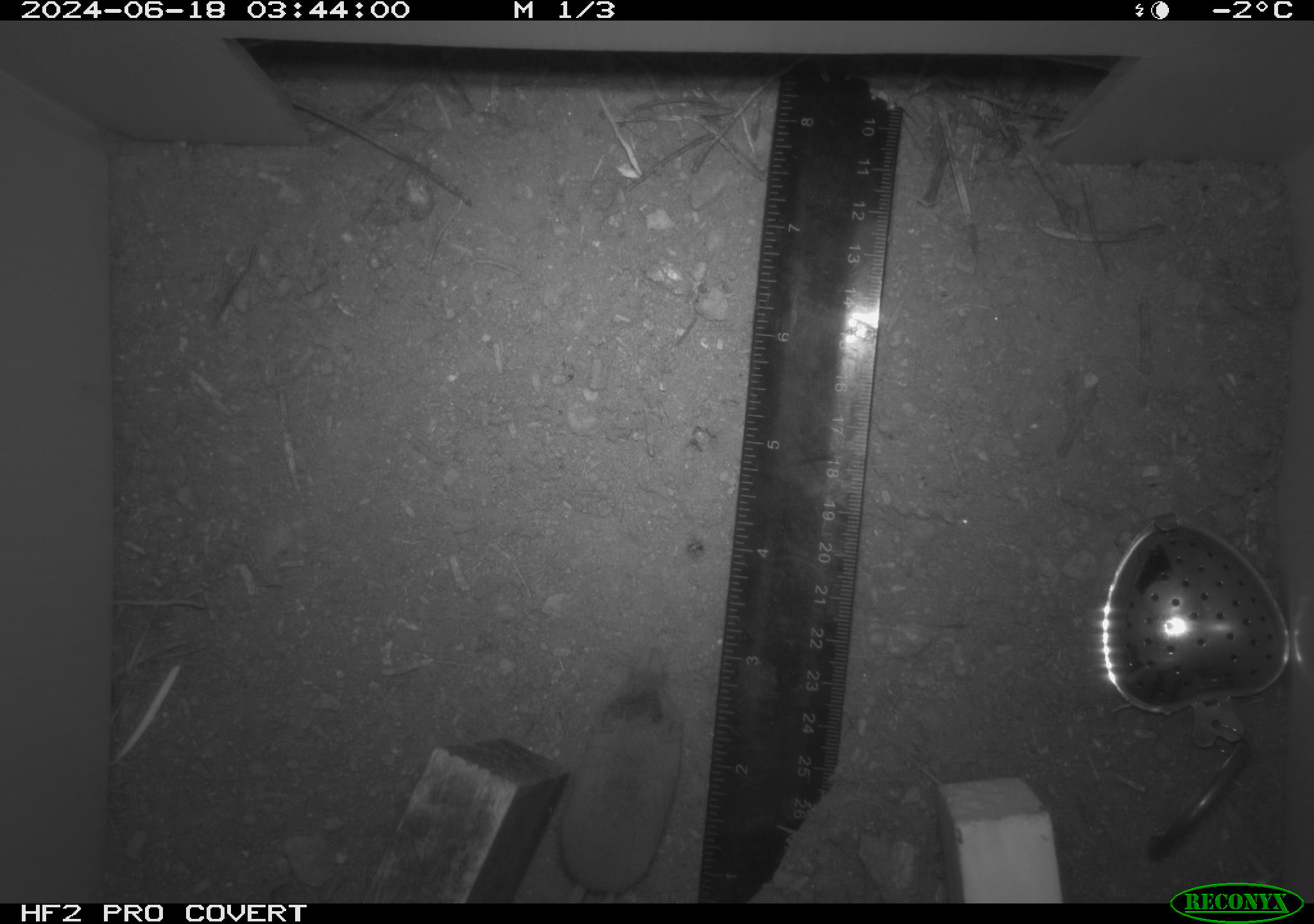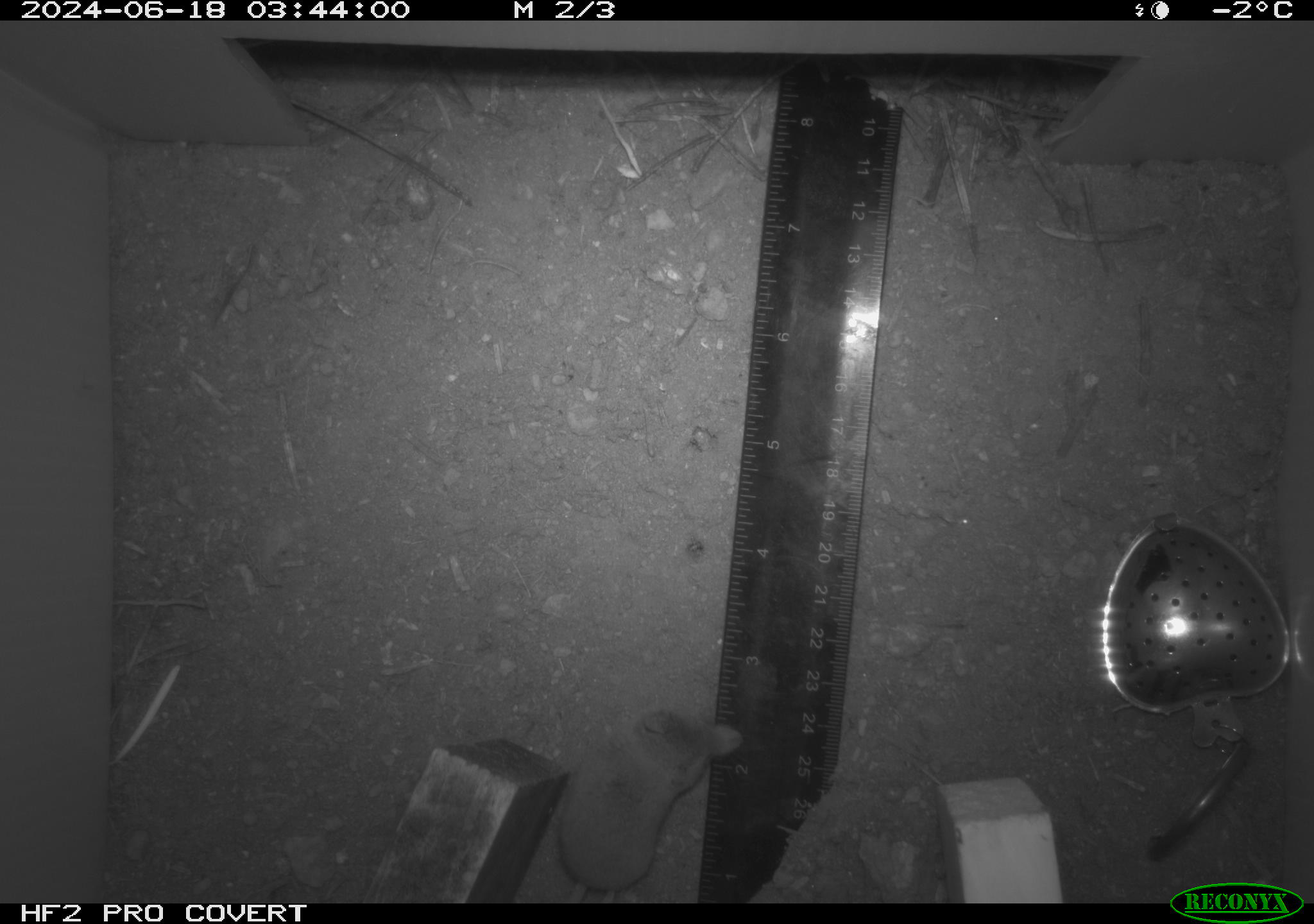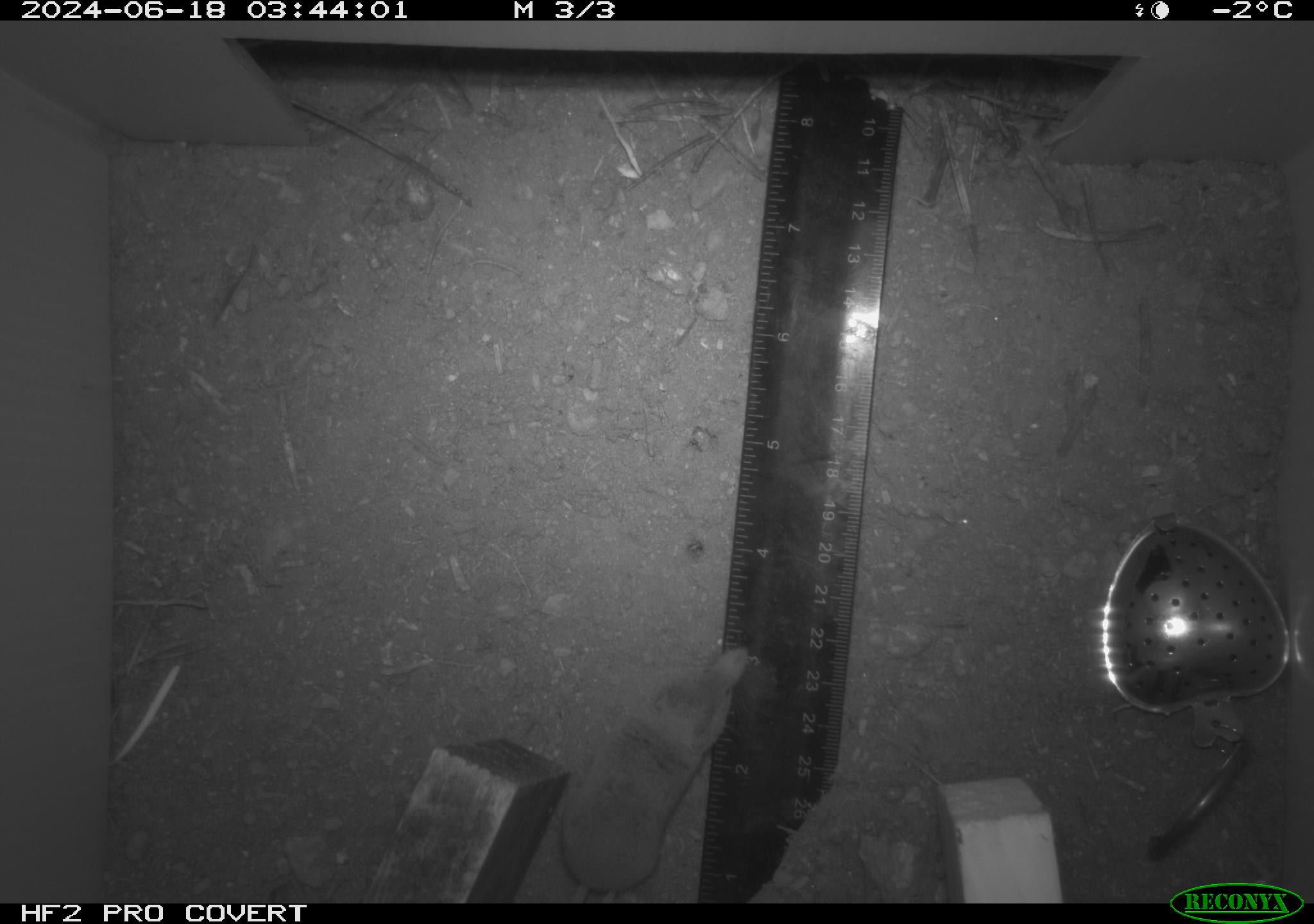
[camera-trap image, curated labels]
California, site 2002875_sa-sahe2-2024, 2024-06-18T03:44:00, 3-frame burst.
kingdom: Animalia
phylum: Chordata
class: Mammalia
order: Eulipotyphla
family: Soricidae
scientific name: Soricidae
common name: shrews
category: soricidae family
Soricidae family (shrews) (Soricidae).